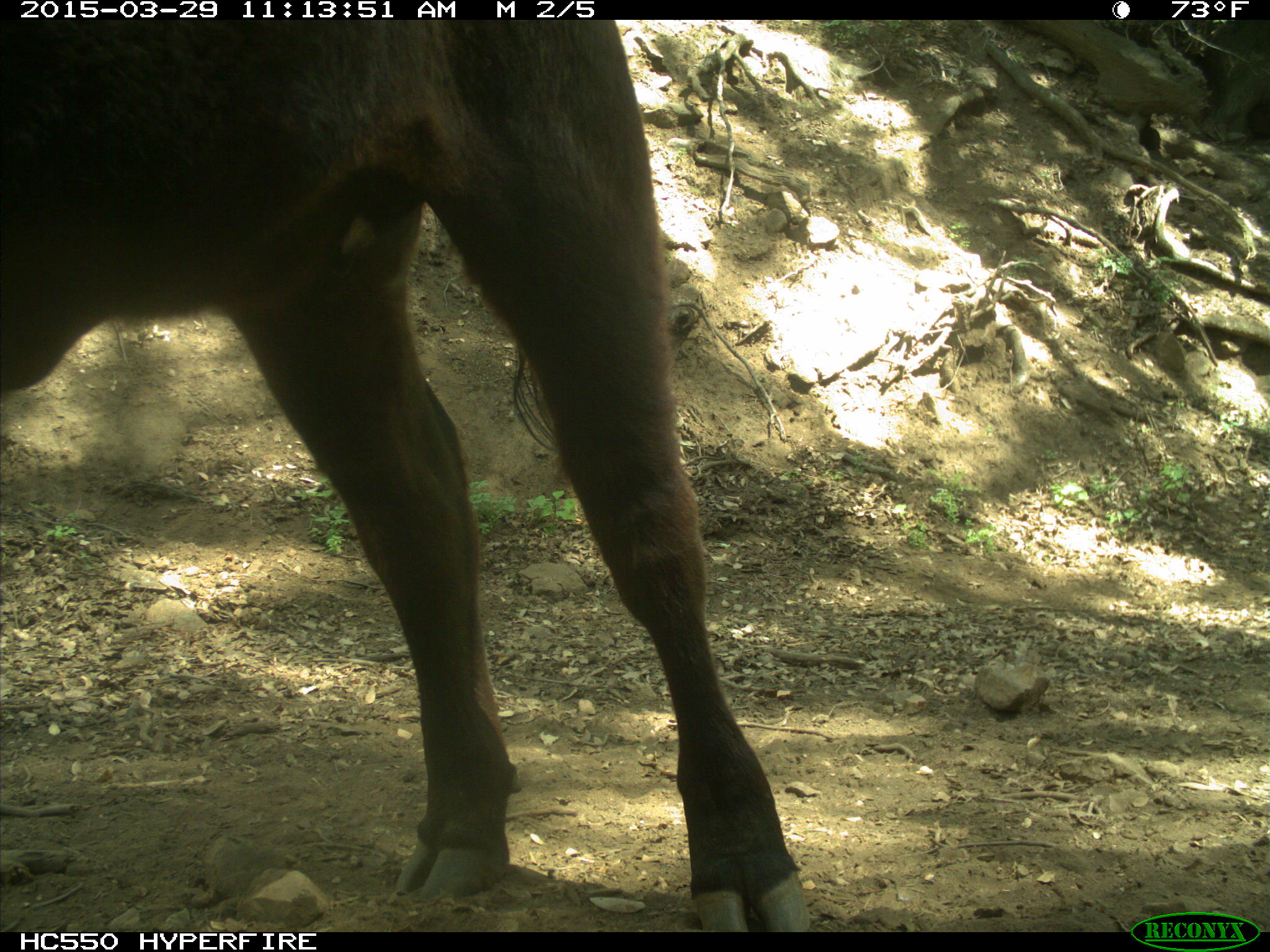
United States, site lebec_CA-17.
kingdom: Animalia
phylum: Chordata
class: Mammalia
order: Artiodactyla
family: Bovidae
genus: Bos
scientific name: Bos taurus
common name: domestic cow